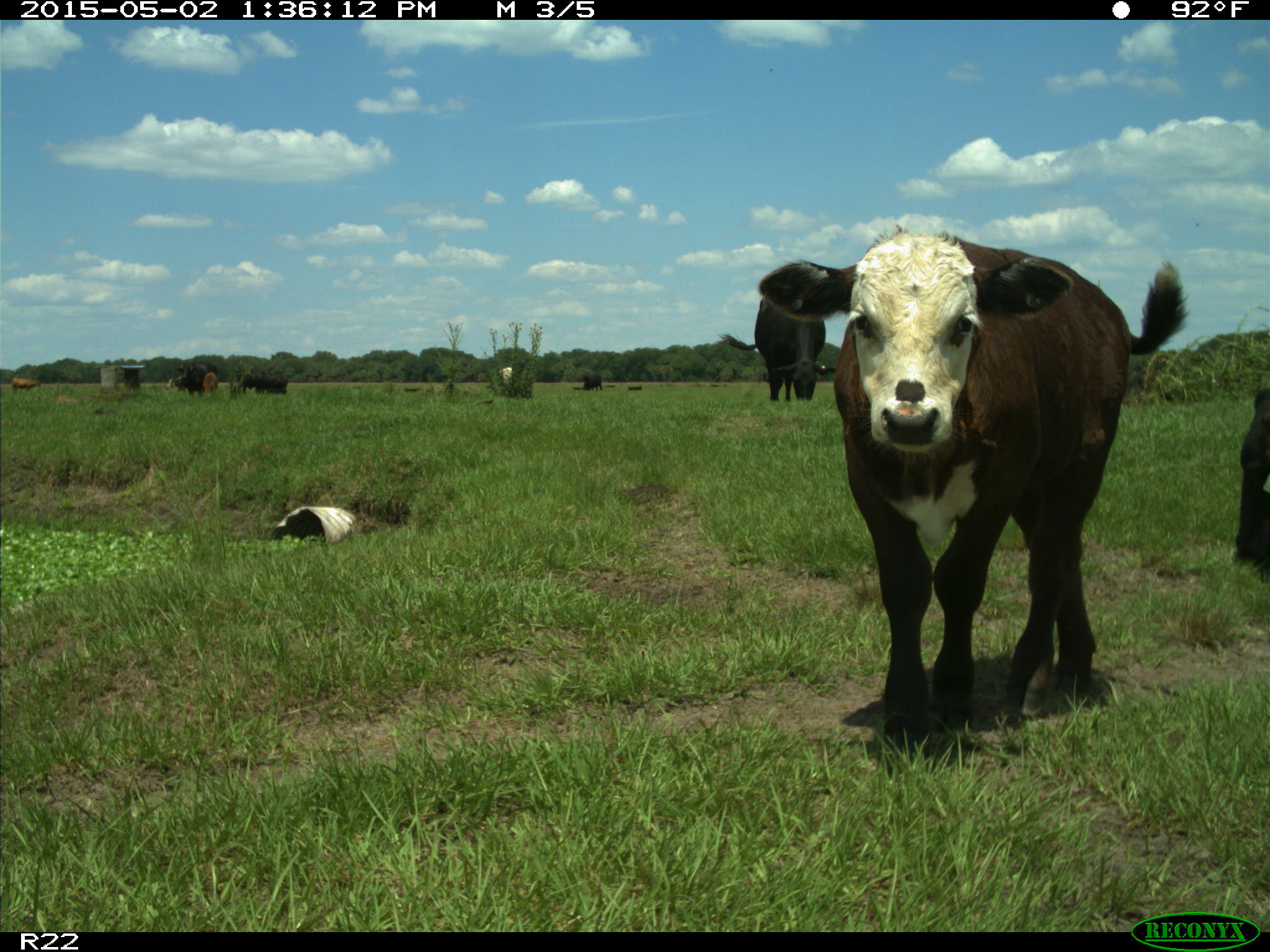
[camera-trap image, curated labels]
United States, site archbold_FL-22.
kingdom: Animalia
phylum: Chordata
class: Mammalia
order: Artiodactyla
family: Bovidae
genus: Bos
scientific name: Bos taurus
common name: domestic cow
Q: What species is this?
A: Bos taurus (domestic cow).